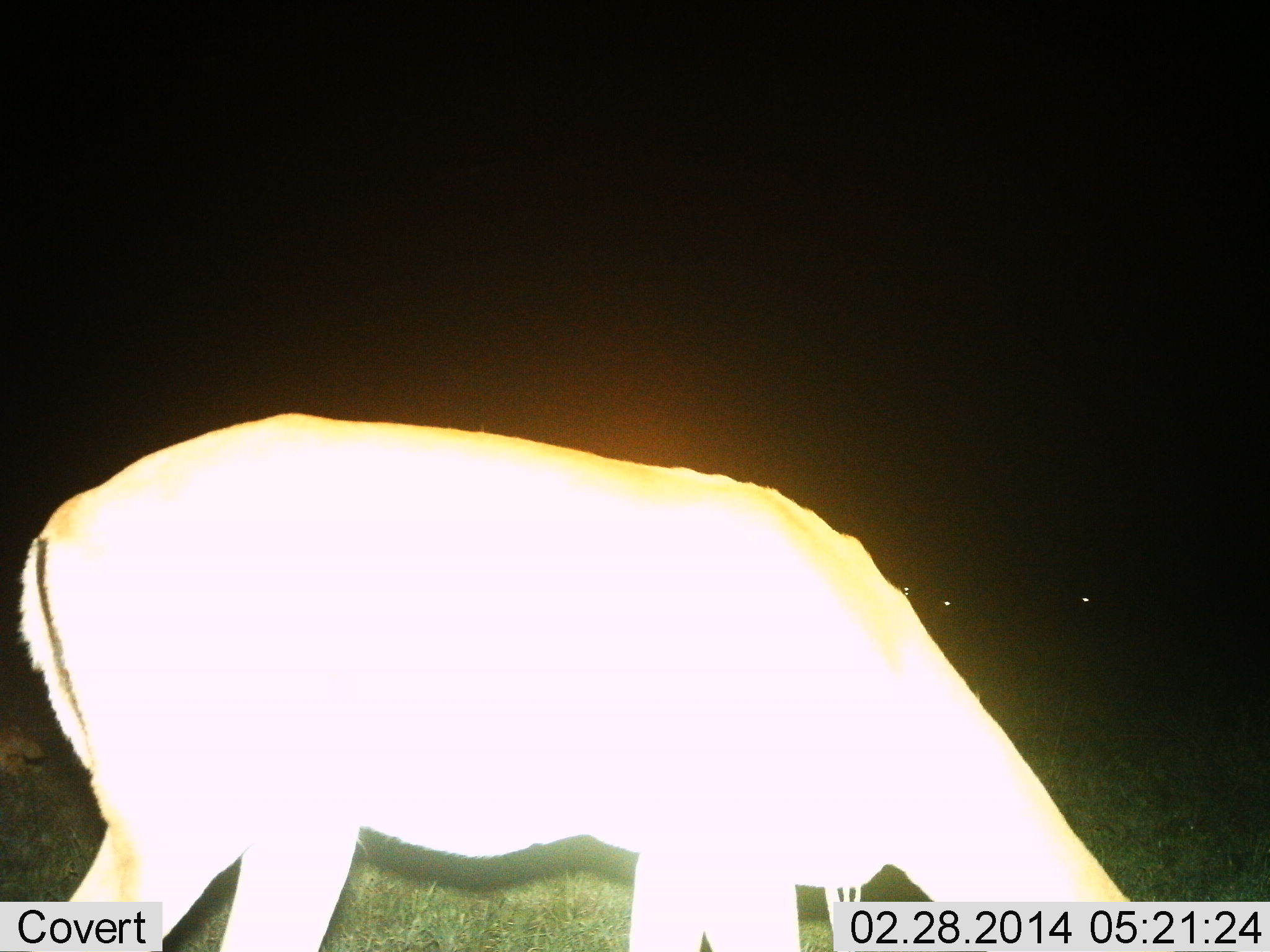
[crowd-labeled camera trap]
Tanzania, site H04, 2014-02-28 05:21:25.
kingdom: Animalia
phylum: Chordata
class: Mammalia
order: Artiodactyla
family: Bovidae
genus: Aepyceros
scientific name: Aepyceros melampus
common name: impala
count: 1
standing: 36%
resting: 0%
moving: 0%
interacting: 0%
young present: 0%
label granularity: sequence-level